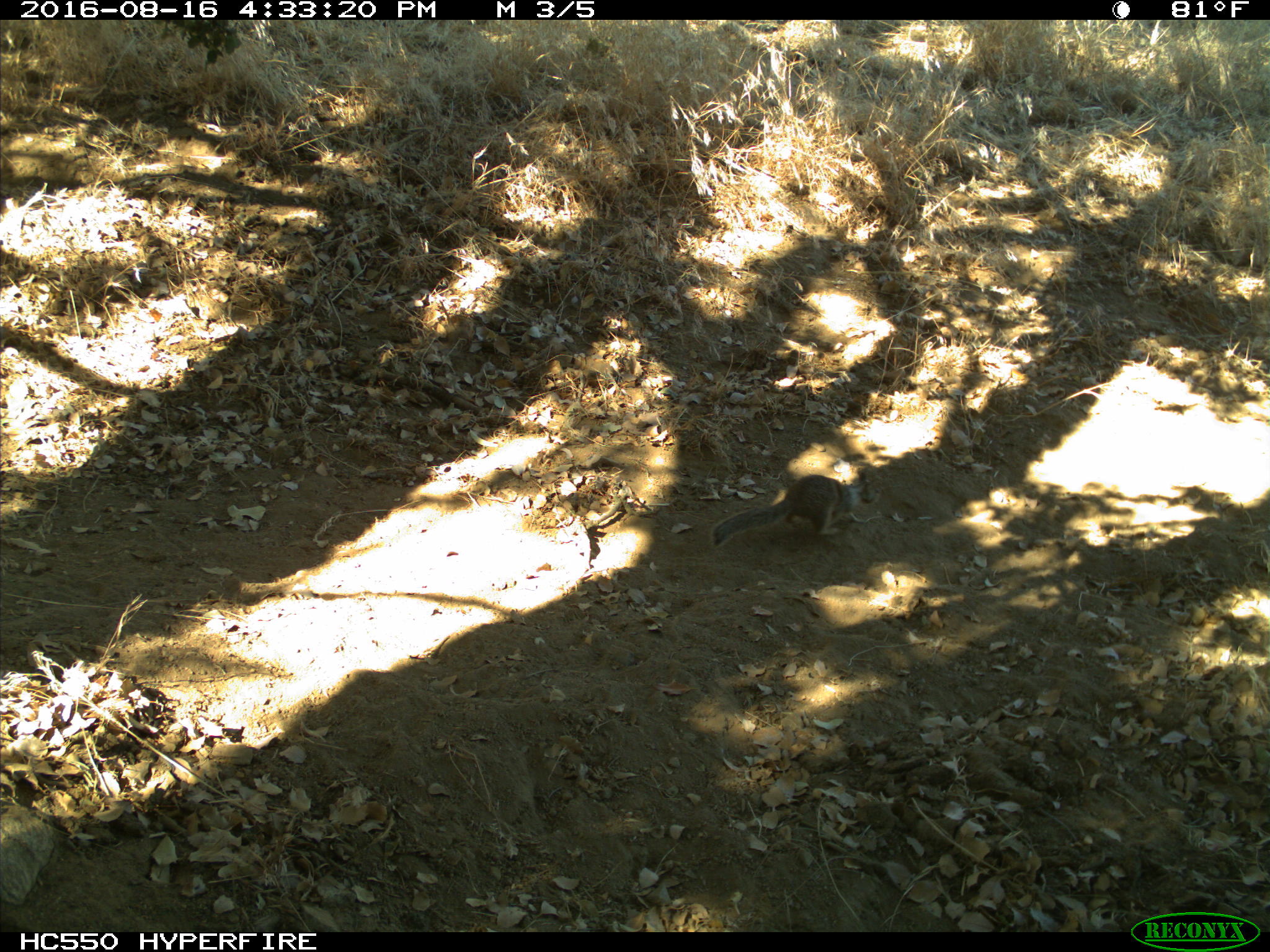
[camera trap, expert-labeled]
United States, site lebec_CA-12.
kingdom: Animalia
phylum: Chordata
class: Mammalia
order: Rodentia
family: Sciuridae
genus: Otospermophilus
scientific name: Otospermophilus beecheyi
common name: california ground squirrel